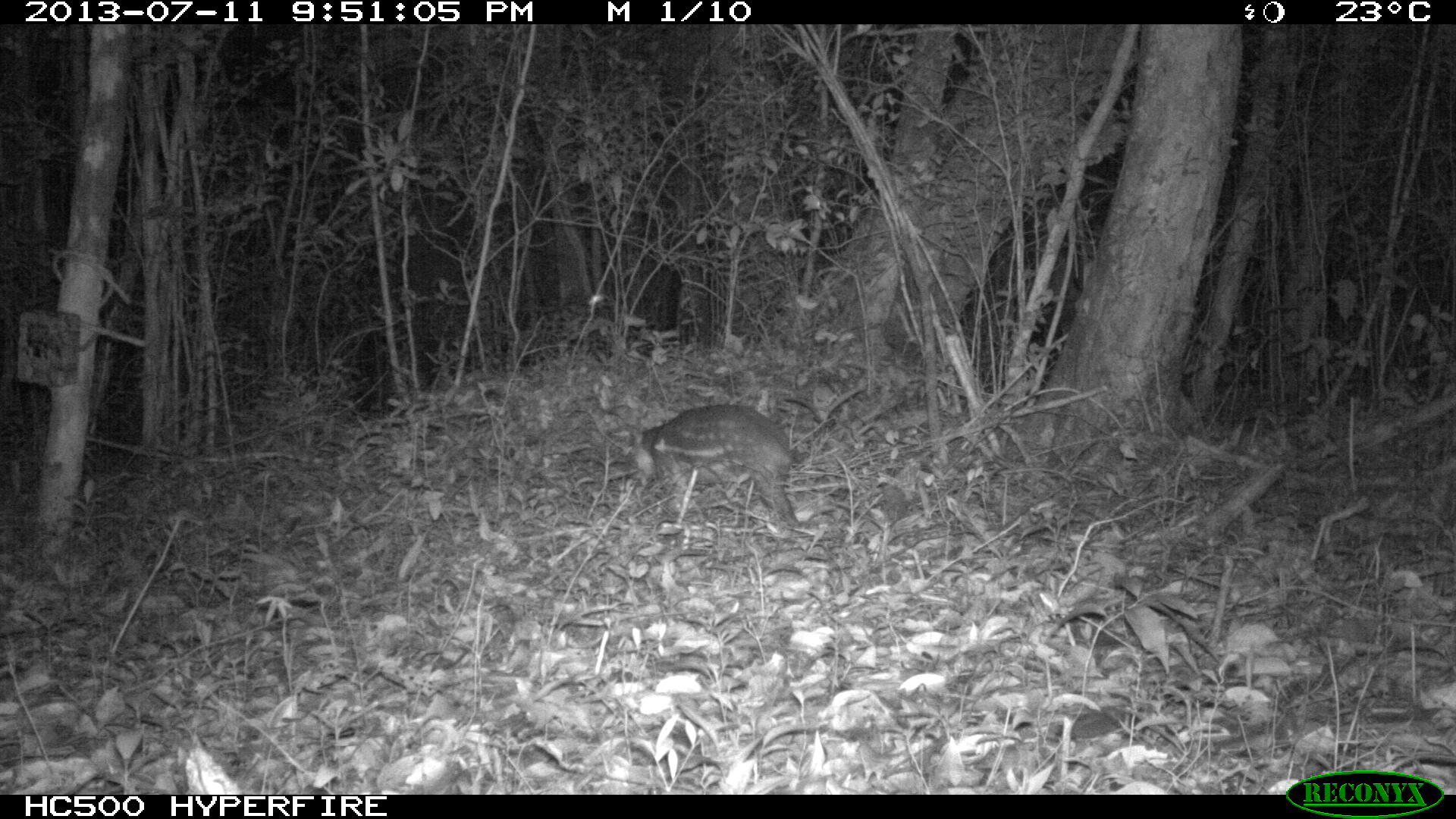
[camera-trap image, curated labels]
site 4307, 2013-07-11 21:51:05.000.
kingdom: Animalia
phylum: Chordata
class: Mammalia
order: Rodentia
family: Cuniculidae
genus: Cuniculus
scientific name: Cuniculus paca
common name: lowland paca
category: agouti paca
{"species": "agouti paca (lowland paca) (Cuniculus paca)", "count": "1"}